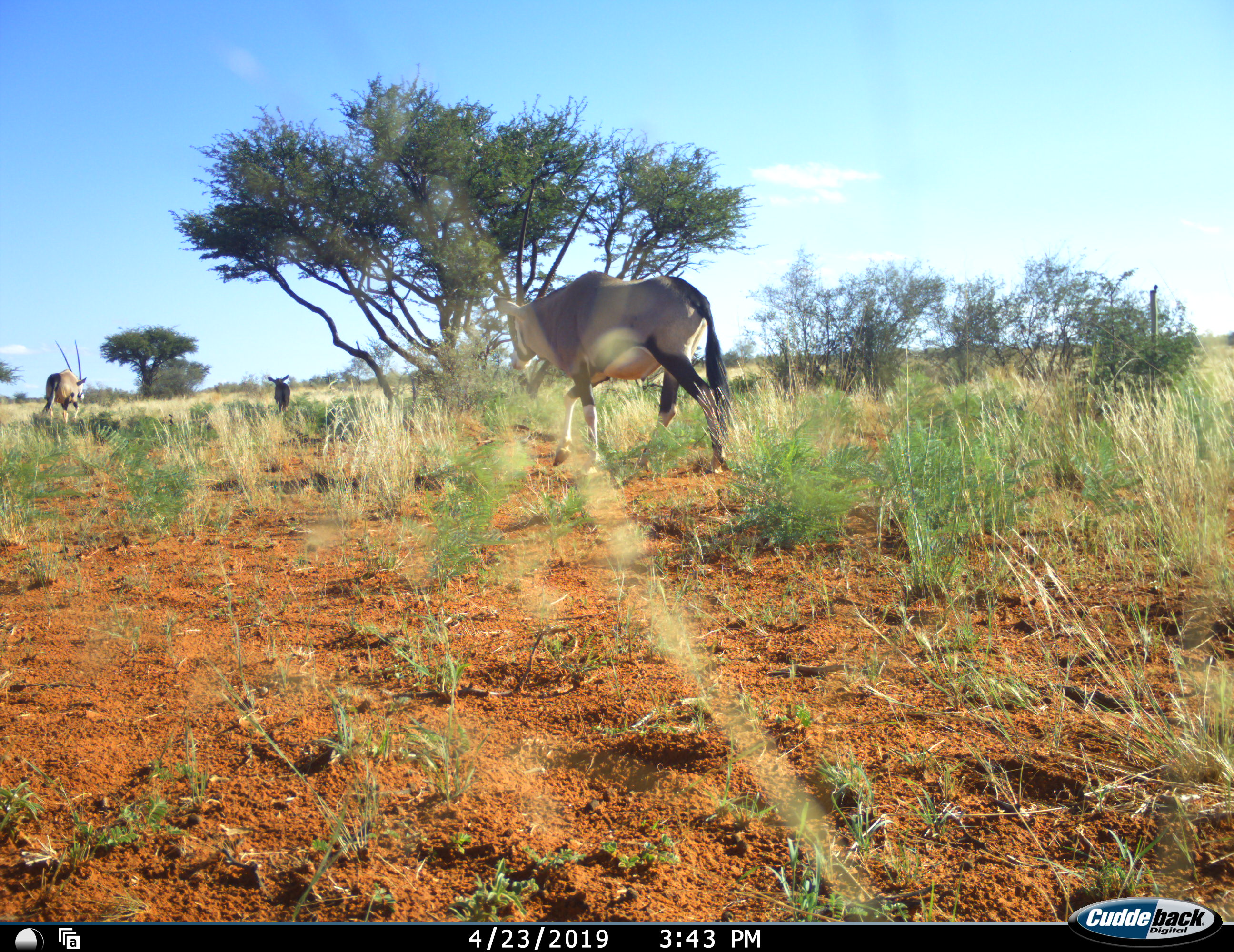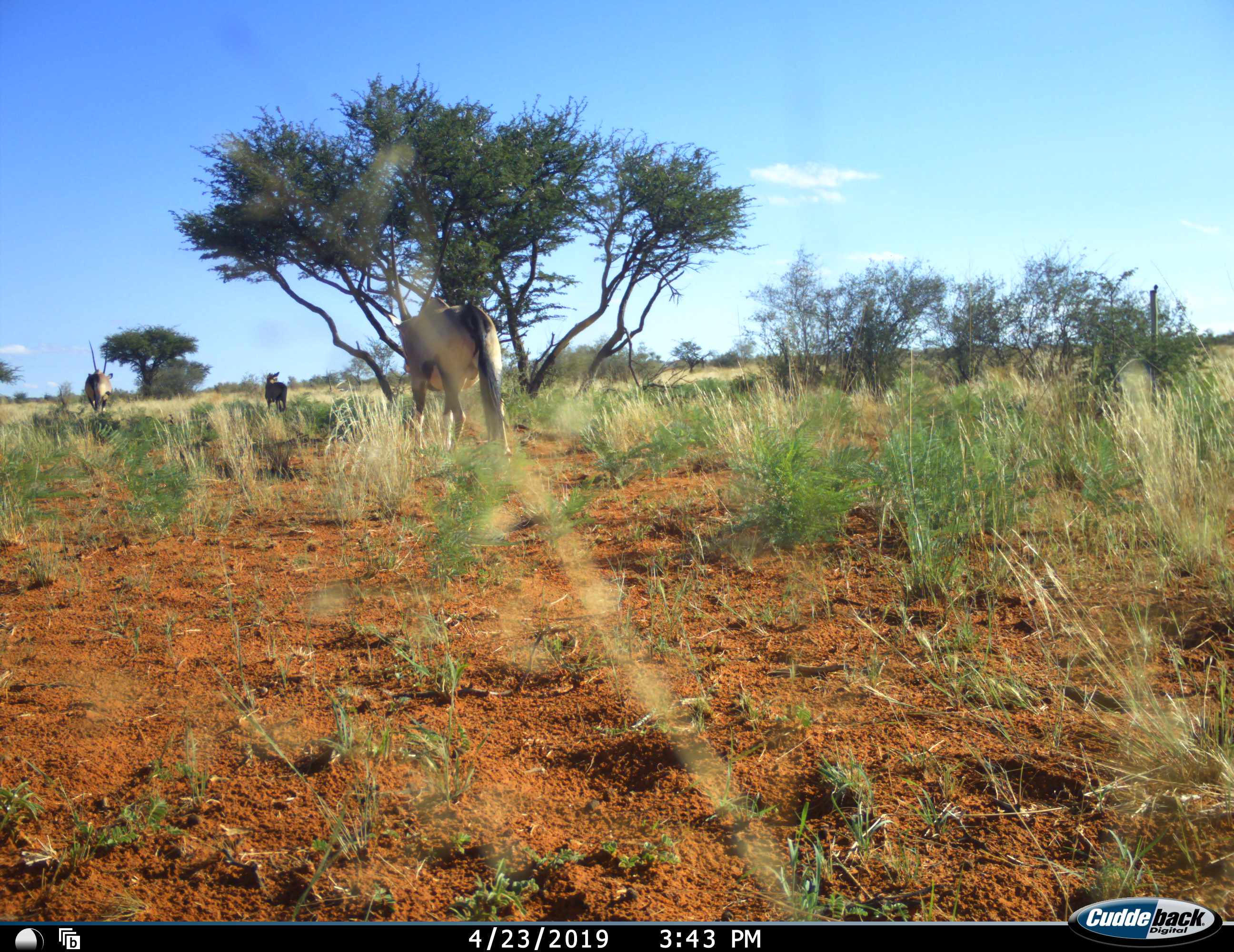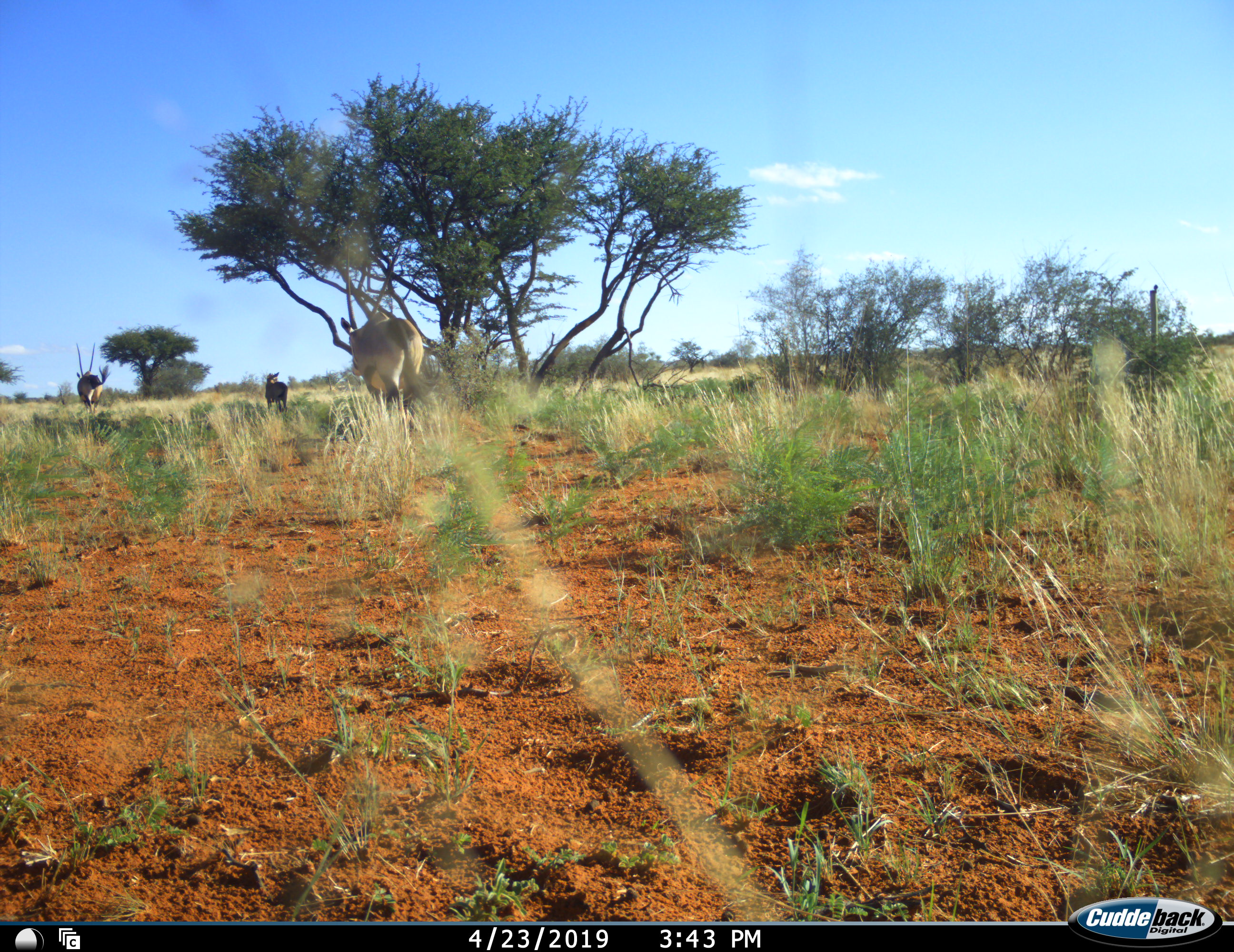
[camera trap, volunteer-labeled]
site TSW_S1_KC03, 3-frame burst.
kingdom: Animalia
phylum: Chordata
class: Mammalia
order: Artiodactyla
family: Bovidae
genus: Oryx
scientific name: Oryx gazella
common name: gemsbok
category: oryx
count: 3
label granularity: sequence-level